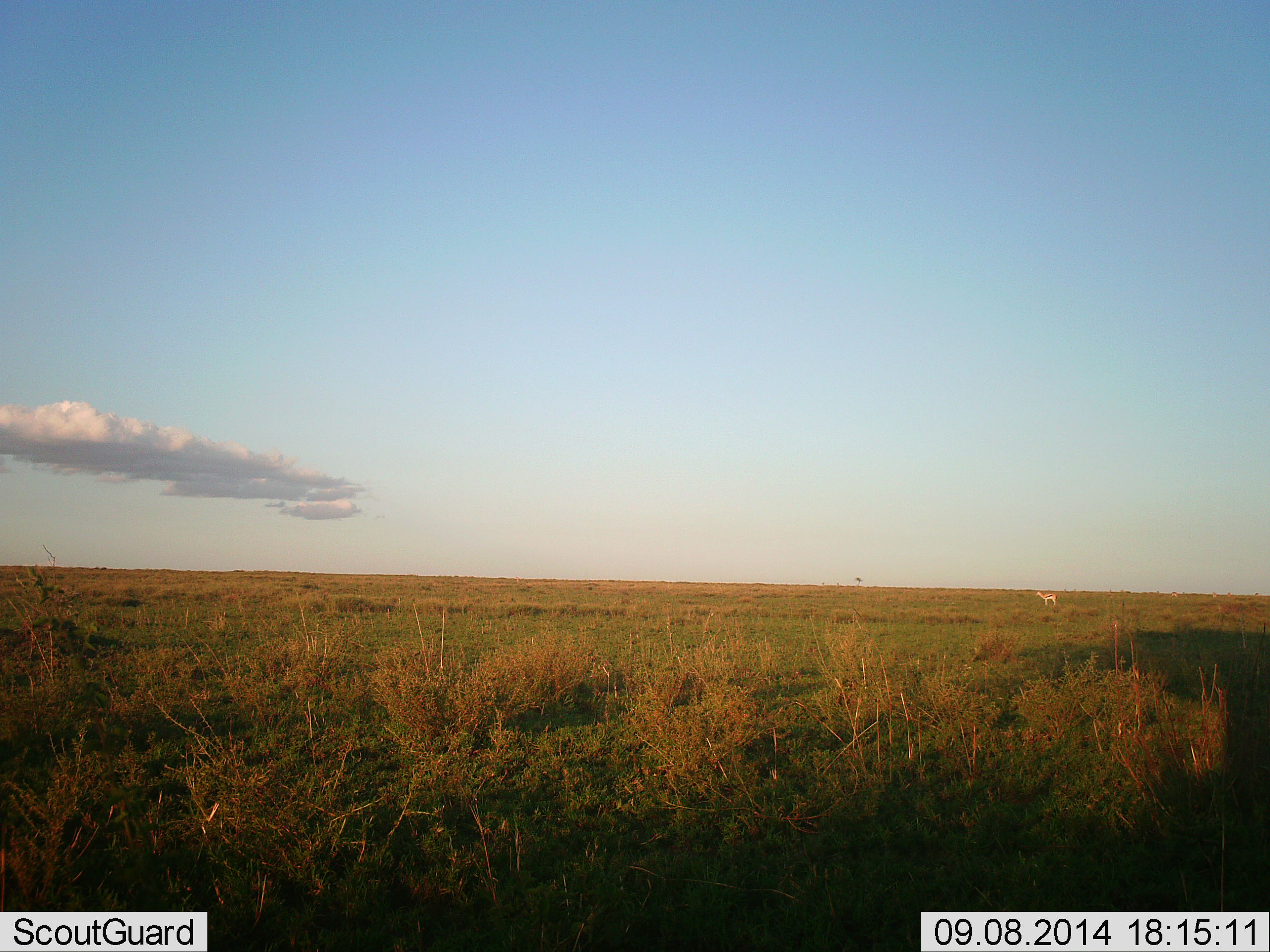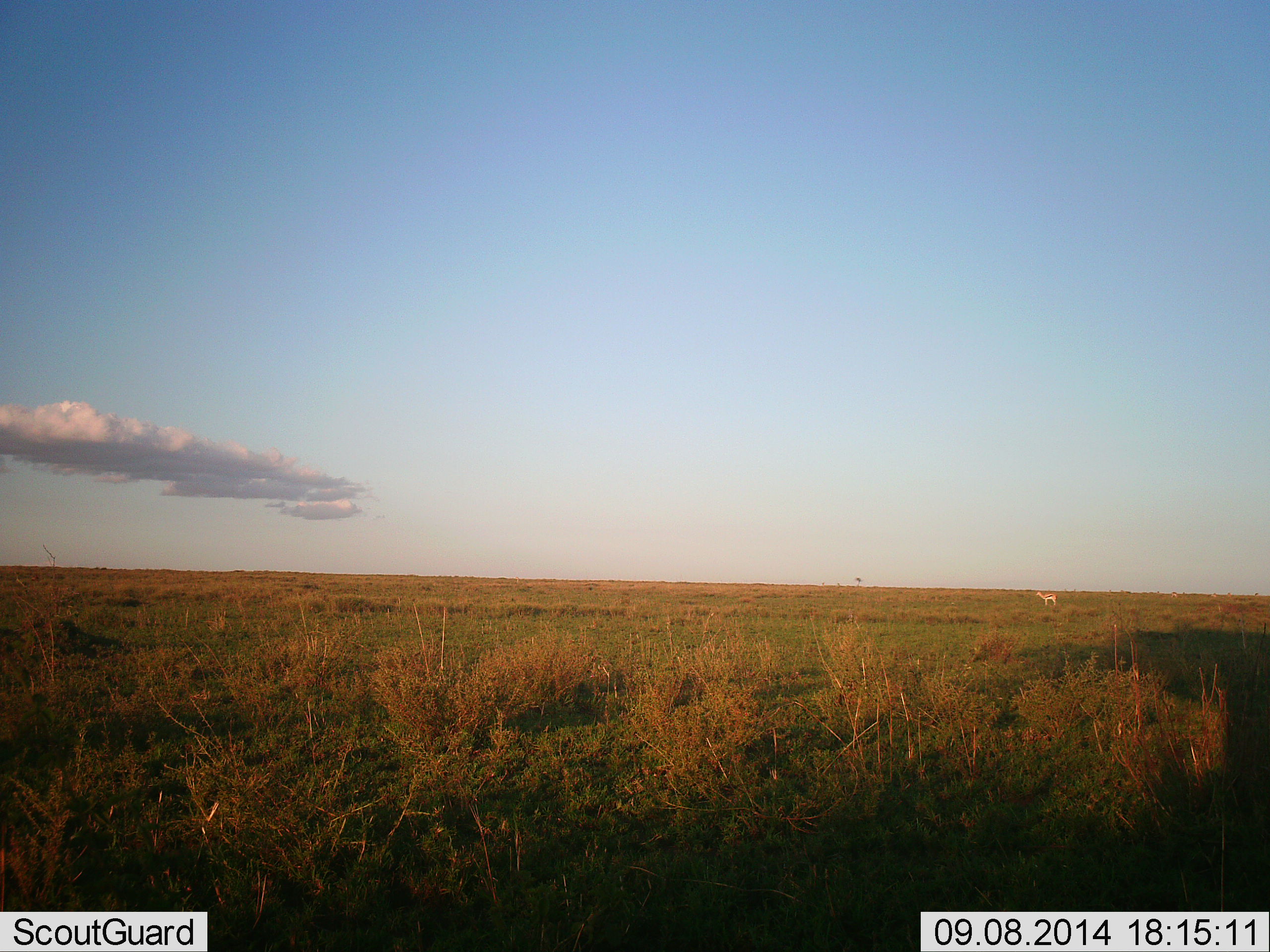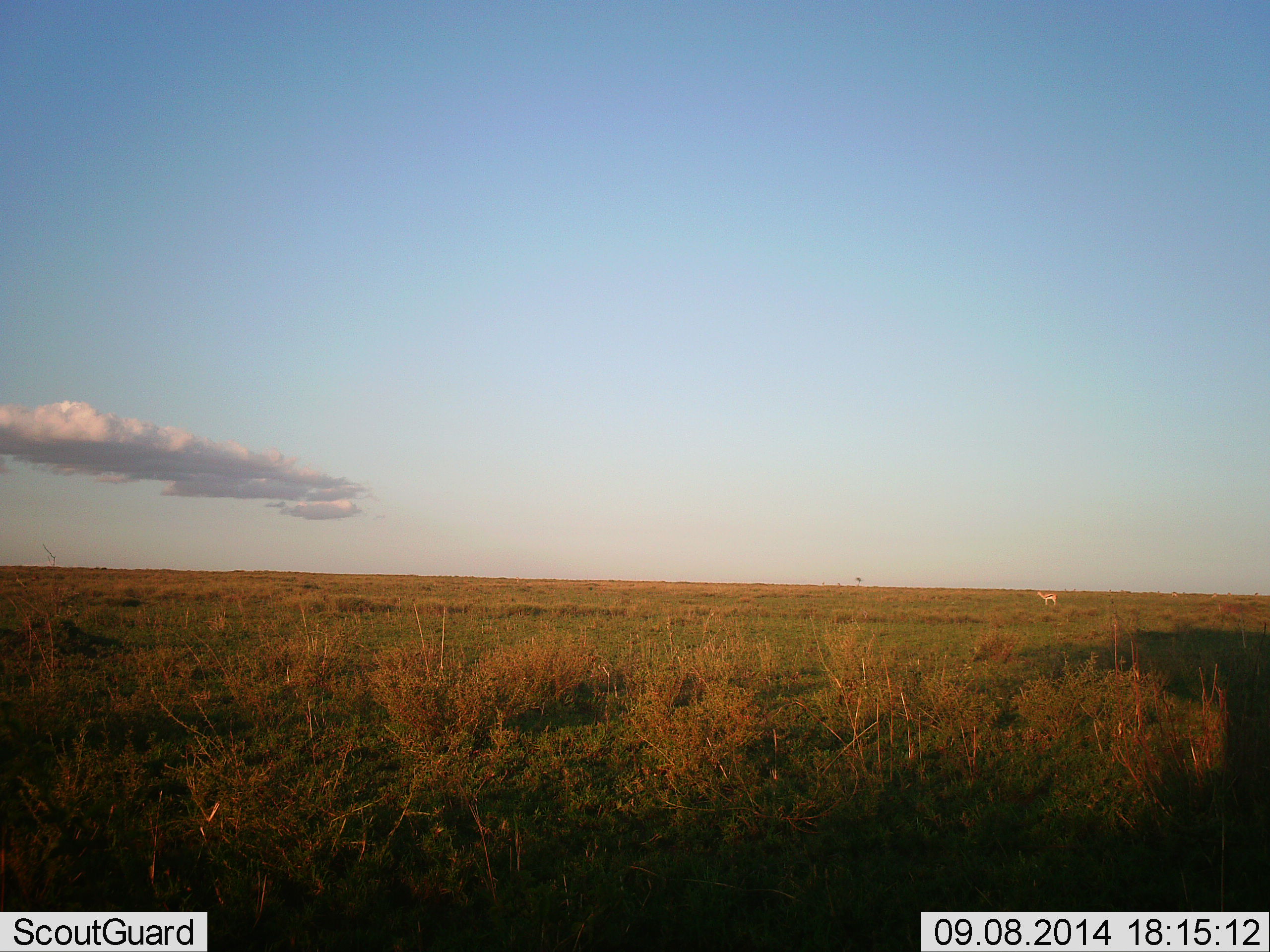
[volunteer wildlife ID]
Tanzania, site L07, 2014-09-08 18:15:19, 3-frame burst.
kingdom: Animalia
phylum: Chordata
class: Mammalia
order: Artiodactyla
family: Bovidae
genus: Eudorcas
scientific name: Eudorcas thomsonii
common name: thomson's gazelle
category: gazellethomsons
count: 1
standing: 100%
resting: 0%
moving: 0%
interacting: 0%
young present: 0%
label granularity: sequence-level